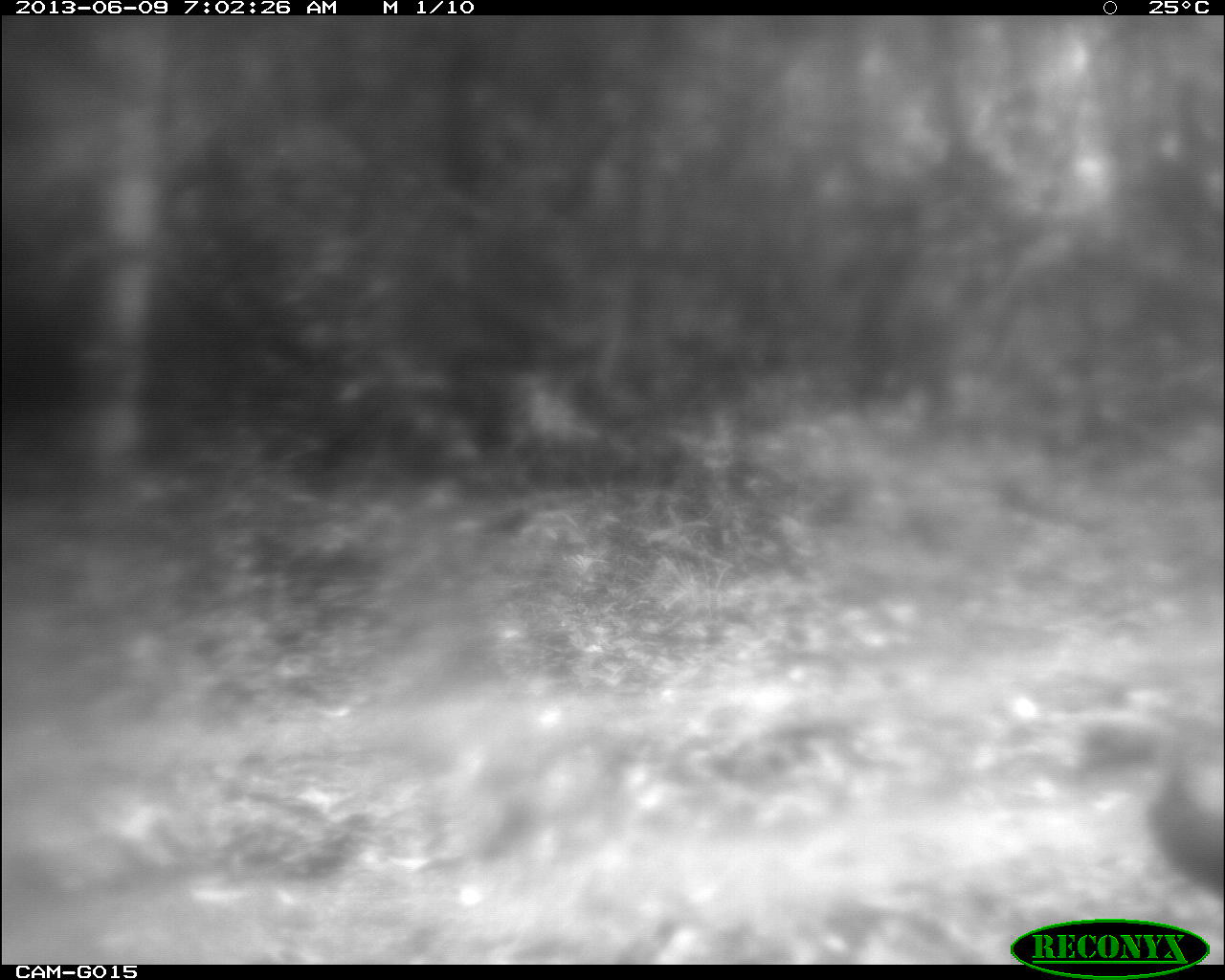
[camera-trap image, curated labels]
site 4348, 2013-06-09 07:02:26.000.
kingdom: Animalia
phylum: Chordata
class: Aves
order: Galliformes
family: Phasianidae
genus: Meleagris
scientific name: Meleagris ocellata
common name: ocellated turkey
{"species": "Meleagris ocellata (ocellated turkey)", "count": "1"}